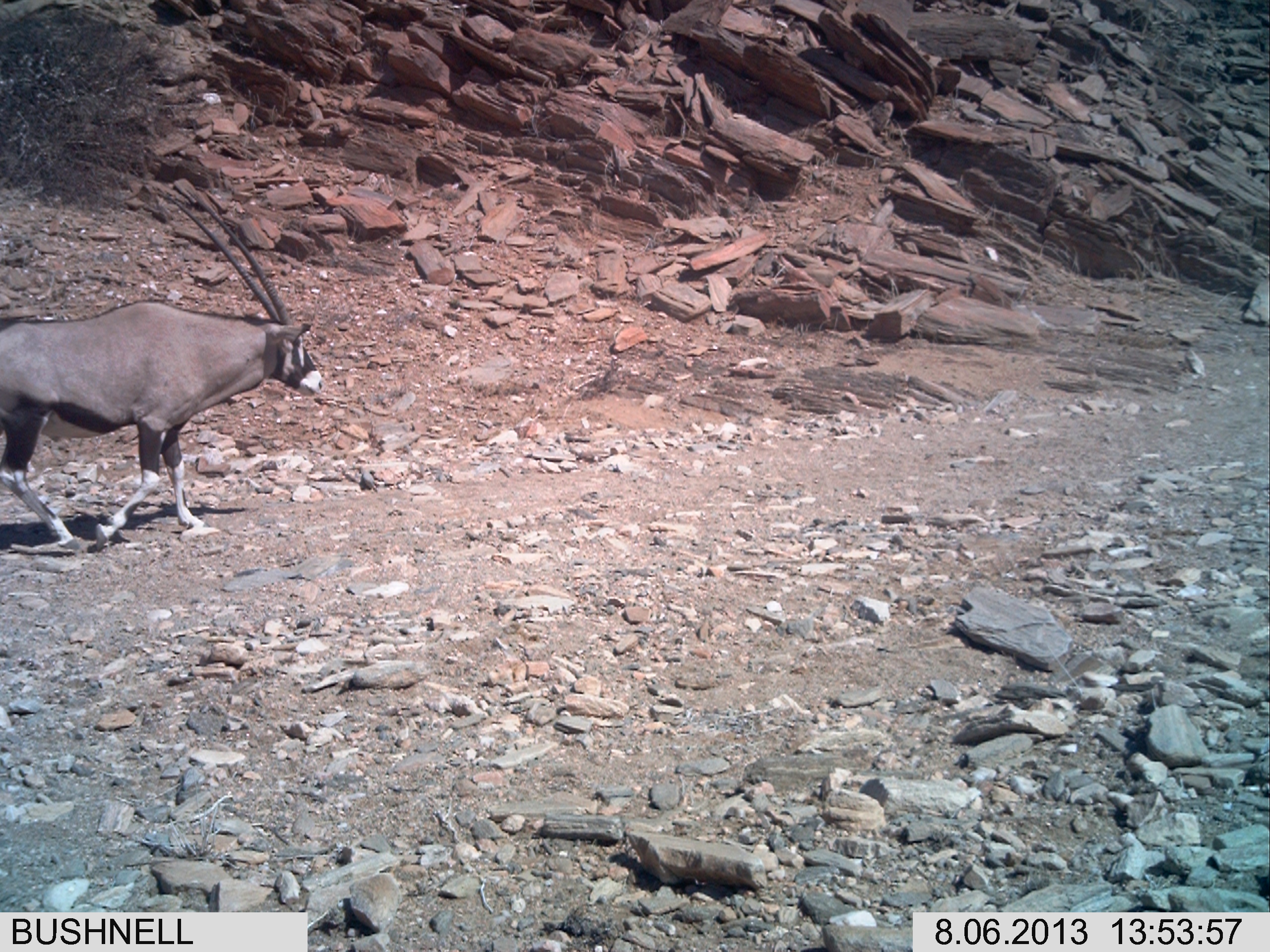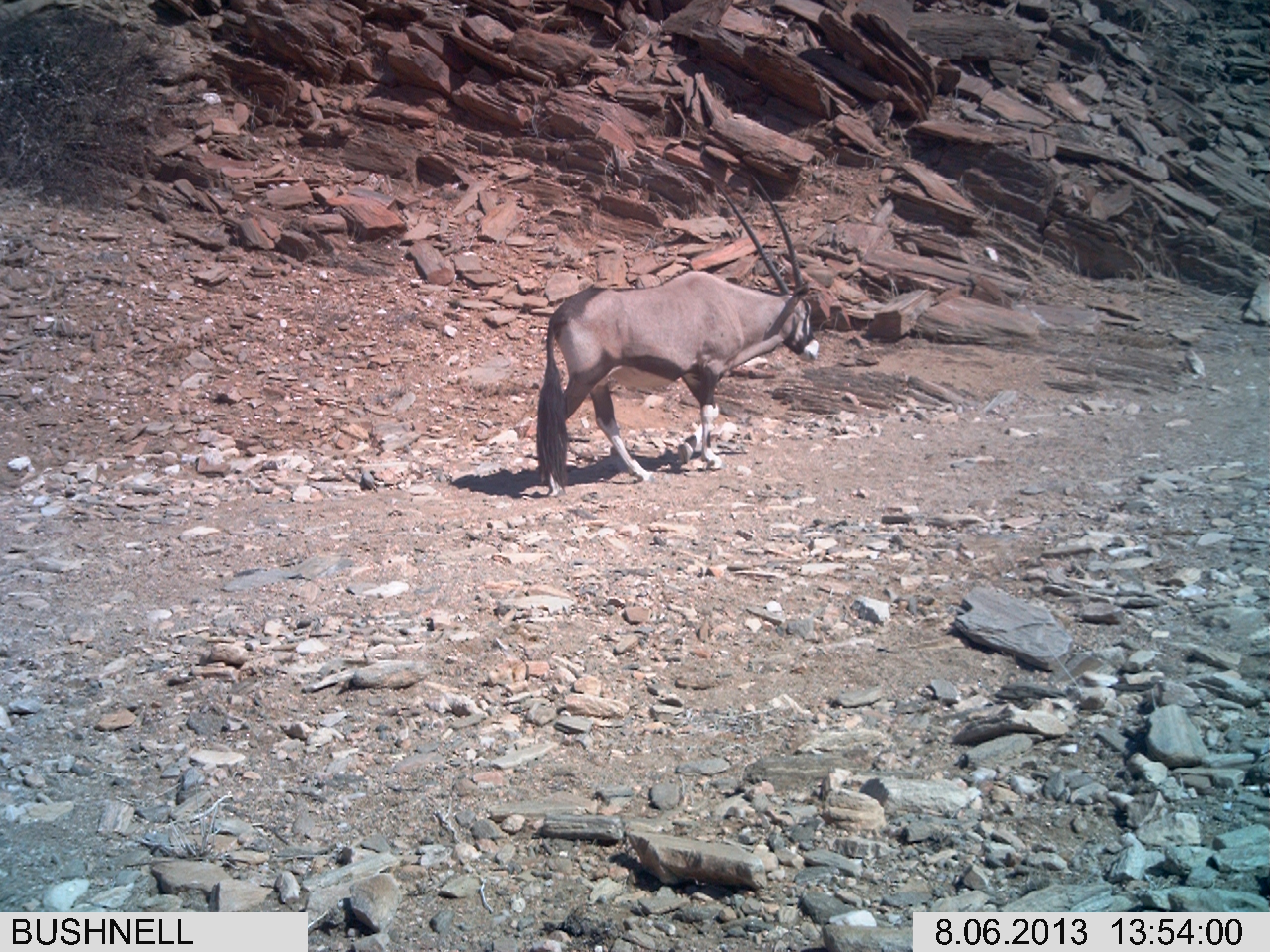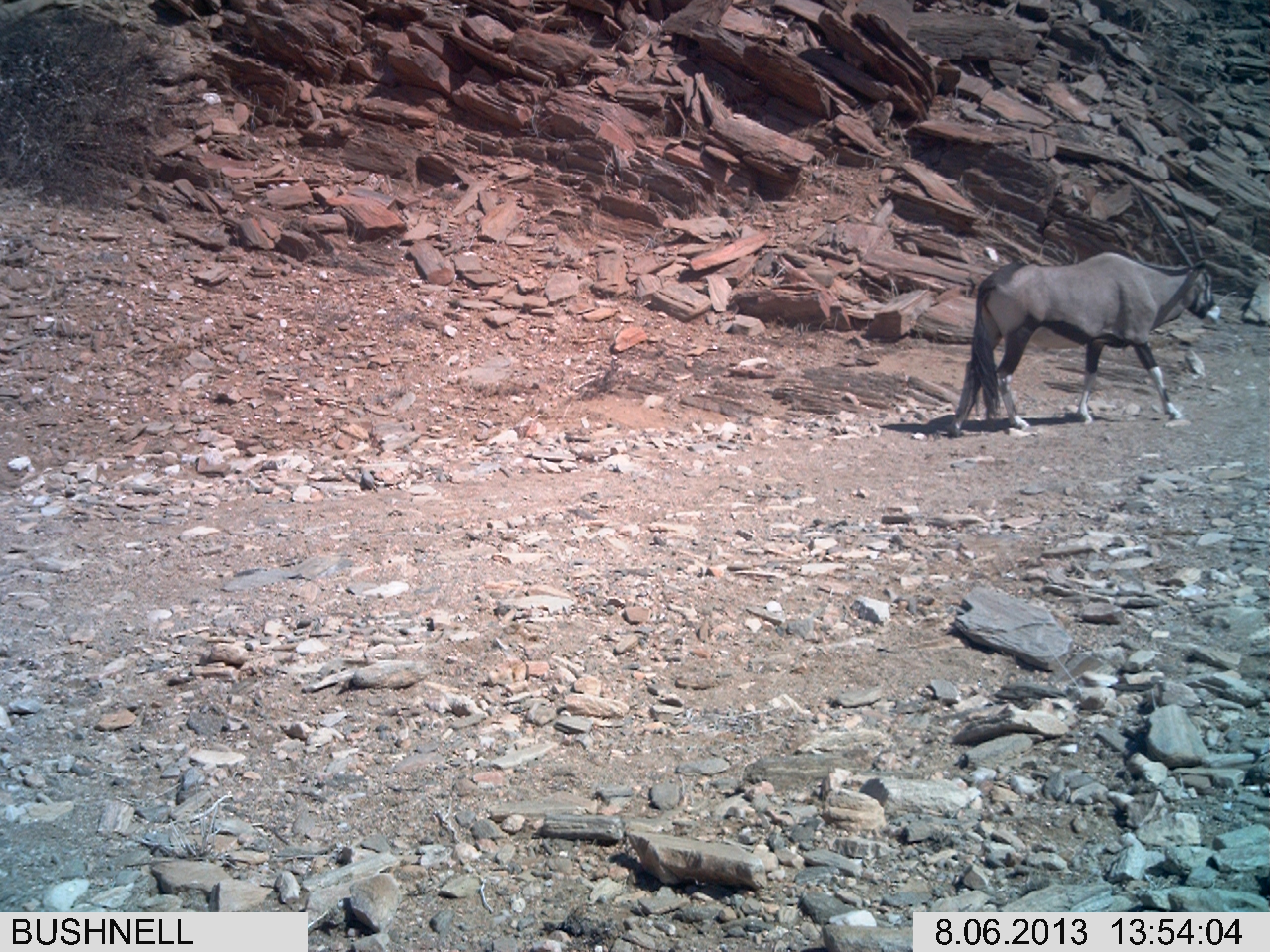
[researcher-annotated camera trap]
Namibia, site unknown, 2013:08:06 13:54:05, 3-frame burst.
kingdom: Animalia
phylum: Chordata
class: Mammalia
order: Artiodactyla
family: Bovidae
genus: Oryx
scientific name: Oryx gazella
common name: gemsbok